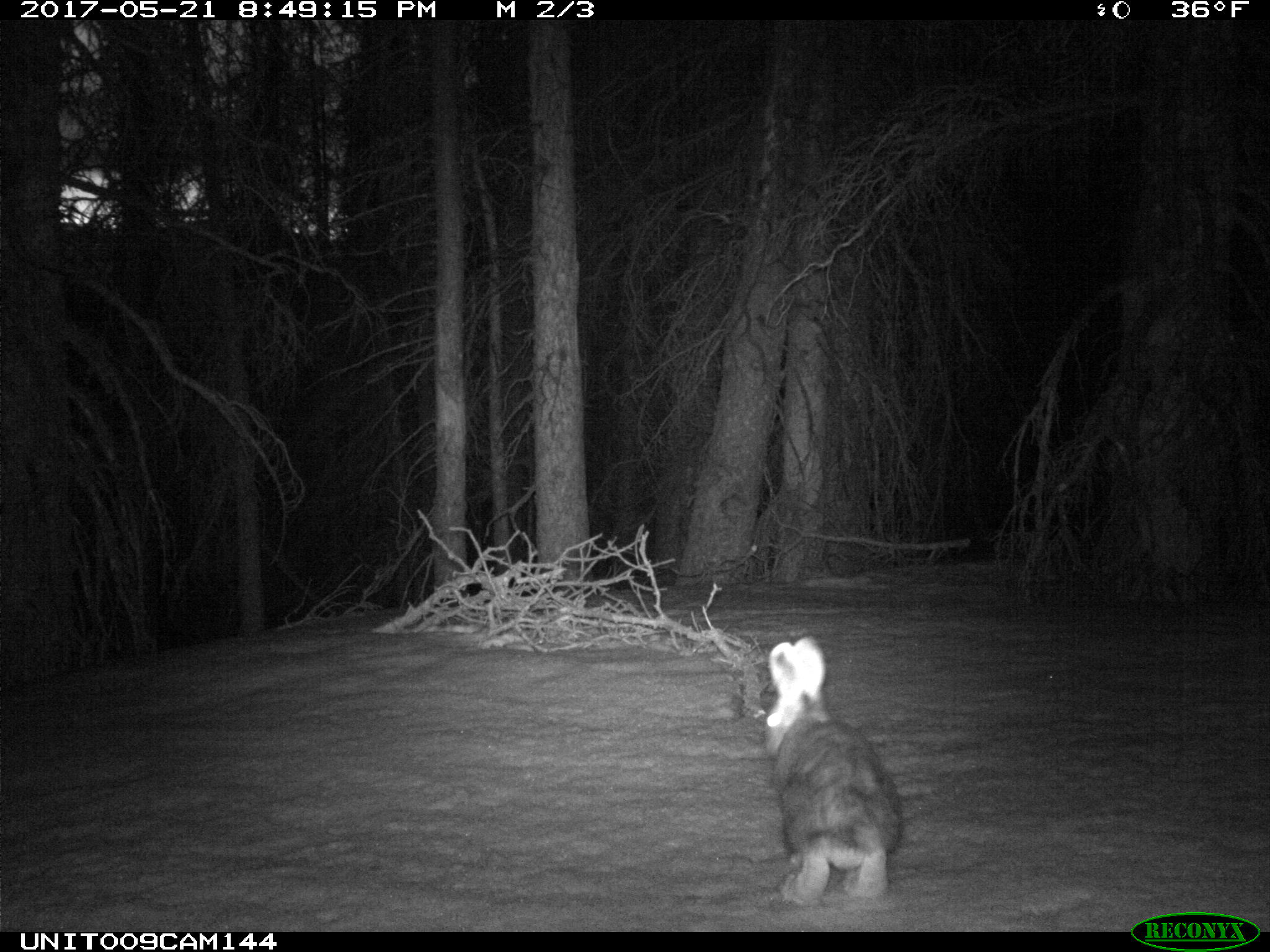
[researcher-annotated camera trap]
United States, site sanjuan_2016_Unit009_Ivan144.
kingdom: Animalia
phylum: Chordata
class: Mammalia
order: Lagomorpha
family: Leporidae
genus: Lepus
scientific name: Lepus americanus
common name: snowshoe hare